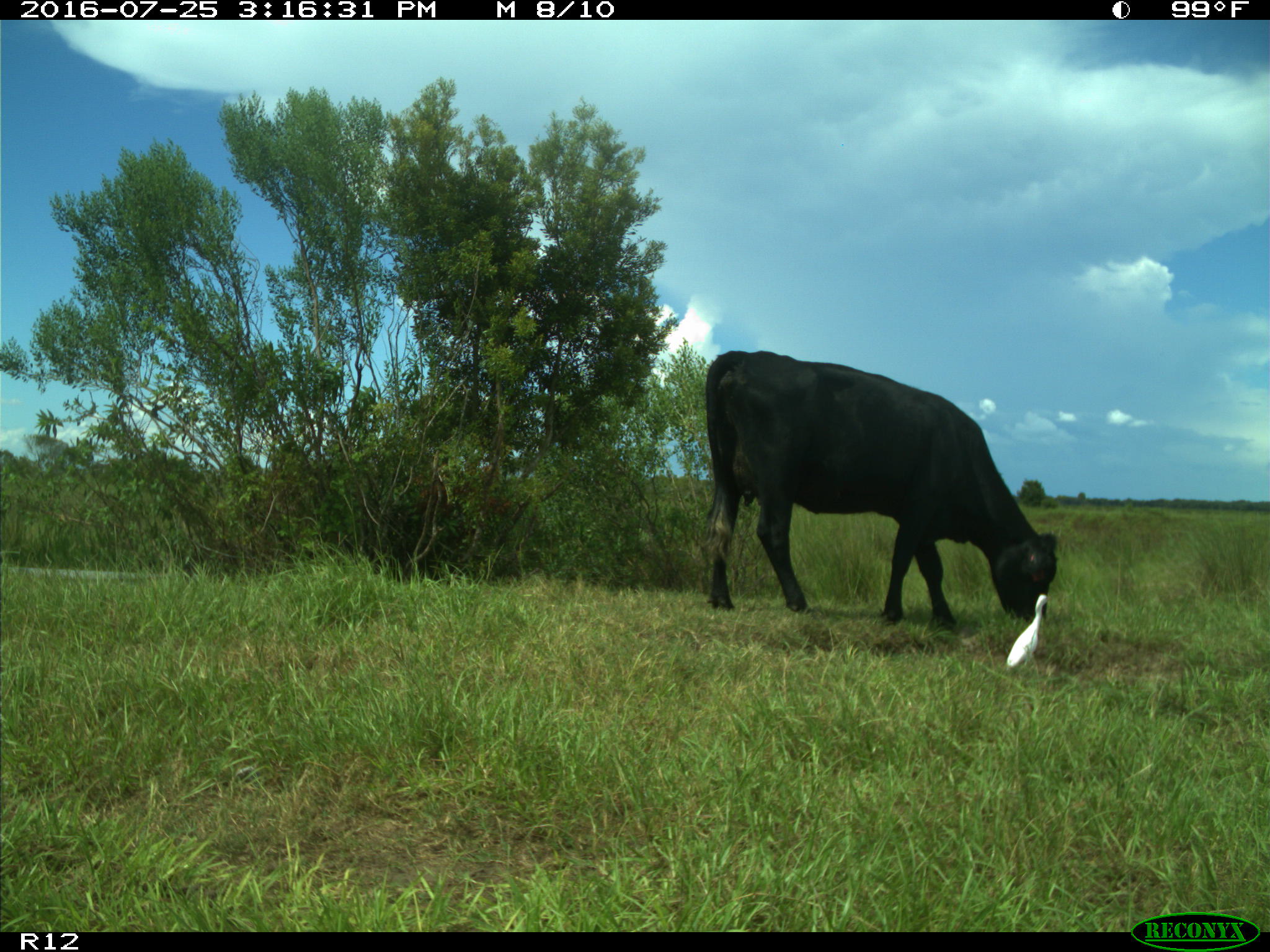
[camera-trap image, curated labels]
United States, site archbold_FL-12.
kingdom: Animalia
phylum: Chordata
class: Mammalia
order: Artiodactyla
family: Bovidae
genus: Bos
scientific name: Bos taurus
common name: domestic cow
Bos taurus (domestic cow).